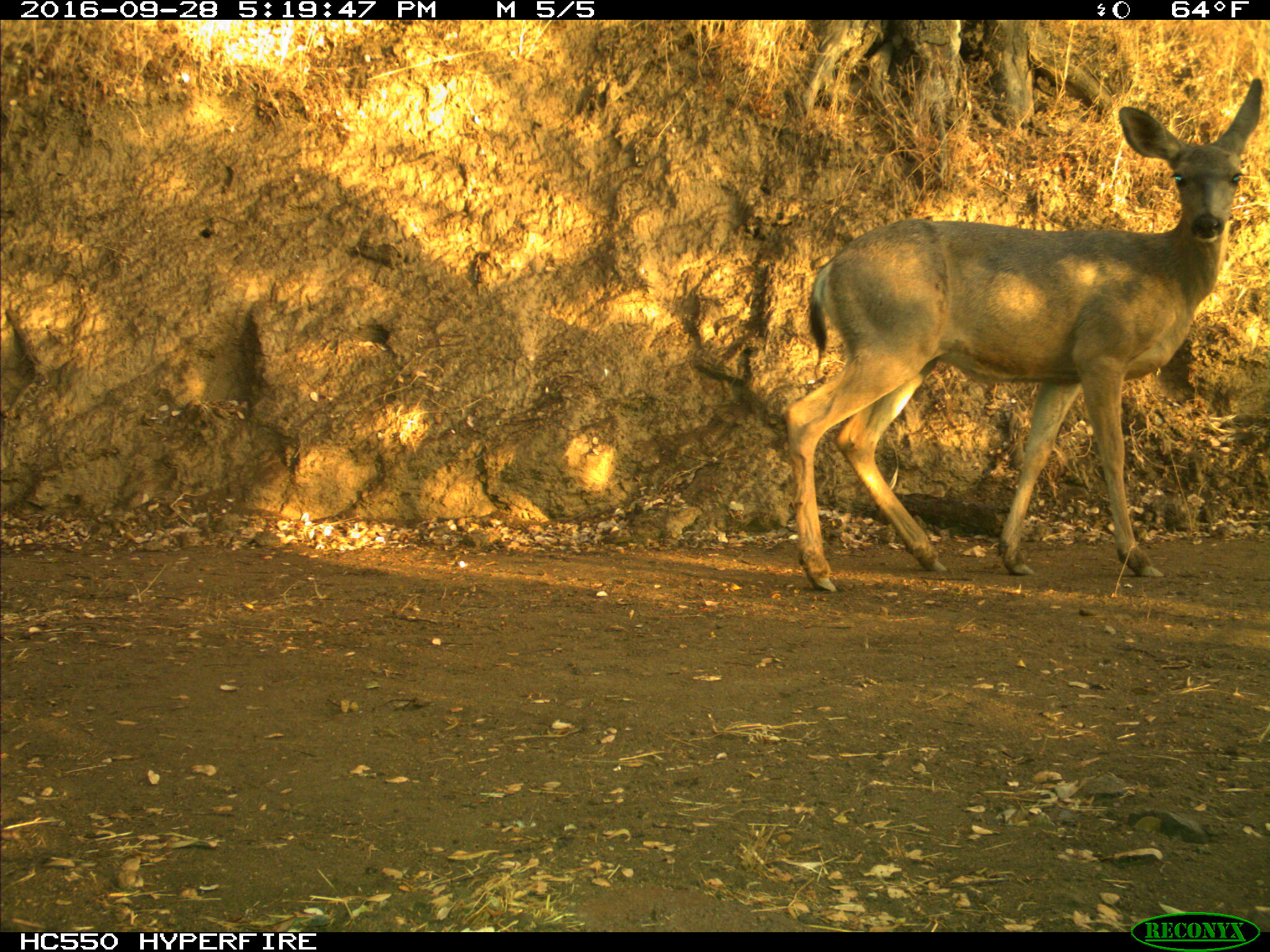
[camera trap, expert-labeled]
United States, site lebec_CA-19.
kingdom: Animalia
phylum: Chordata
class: Mammalia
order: Artiodactyla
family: Cervidae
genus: Odocoileus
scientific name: Odocoileus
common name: deer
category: unidentified deer